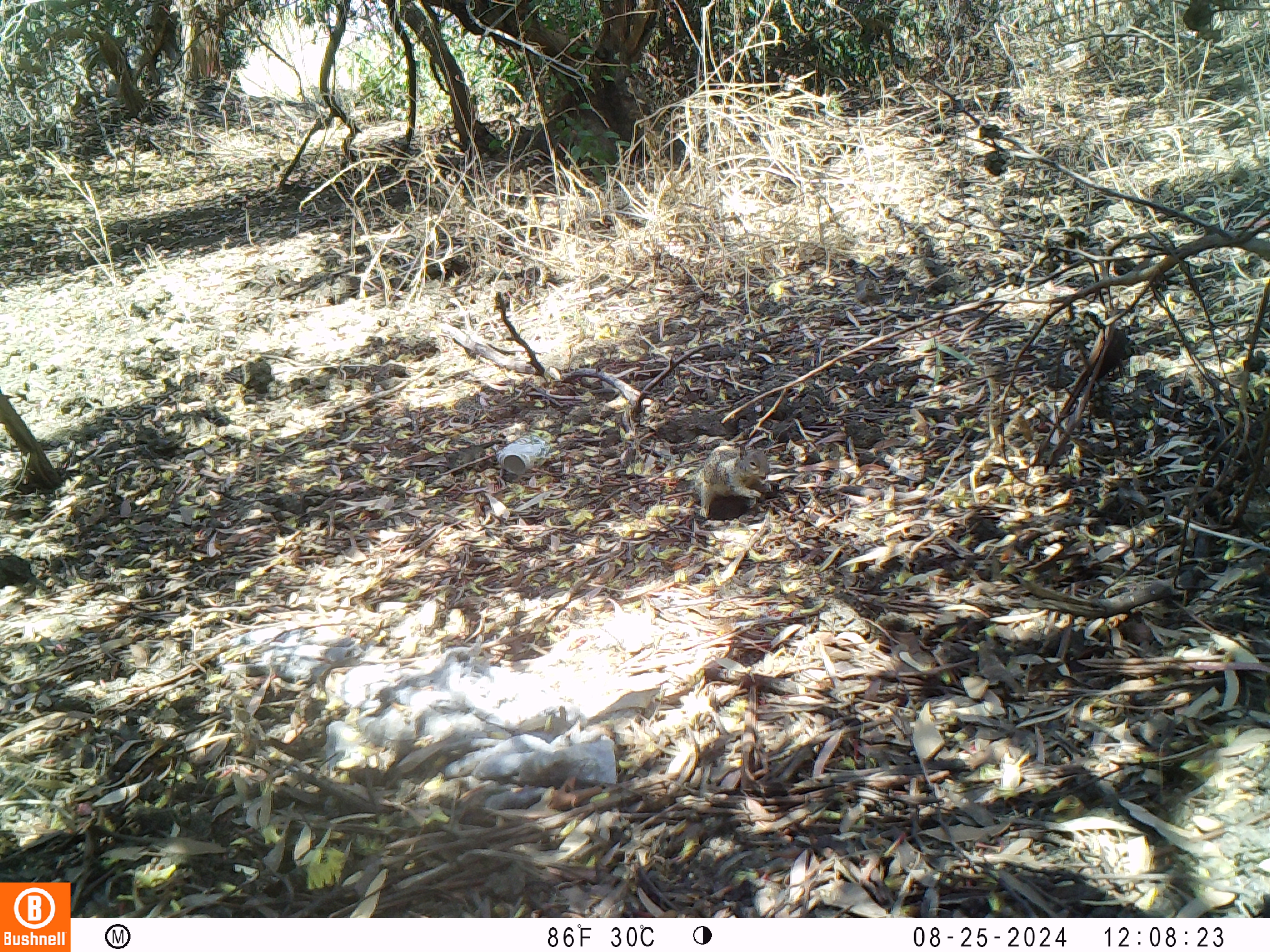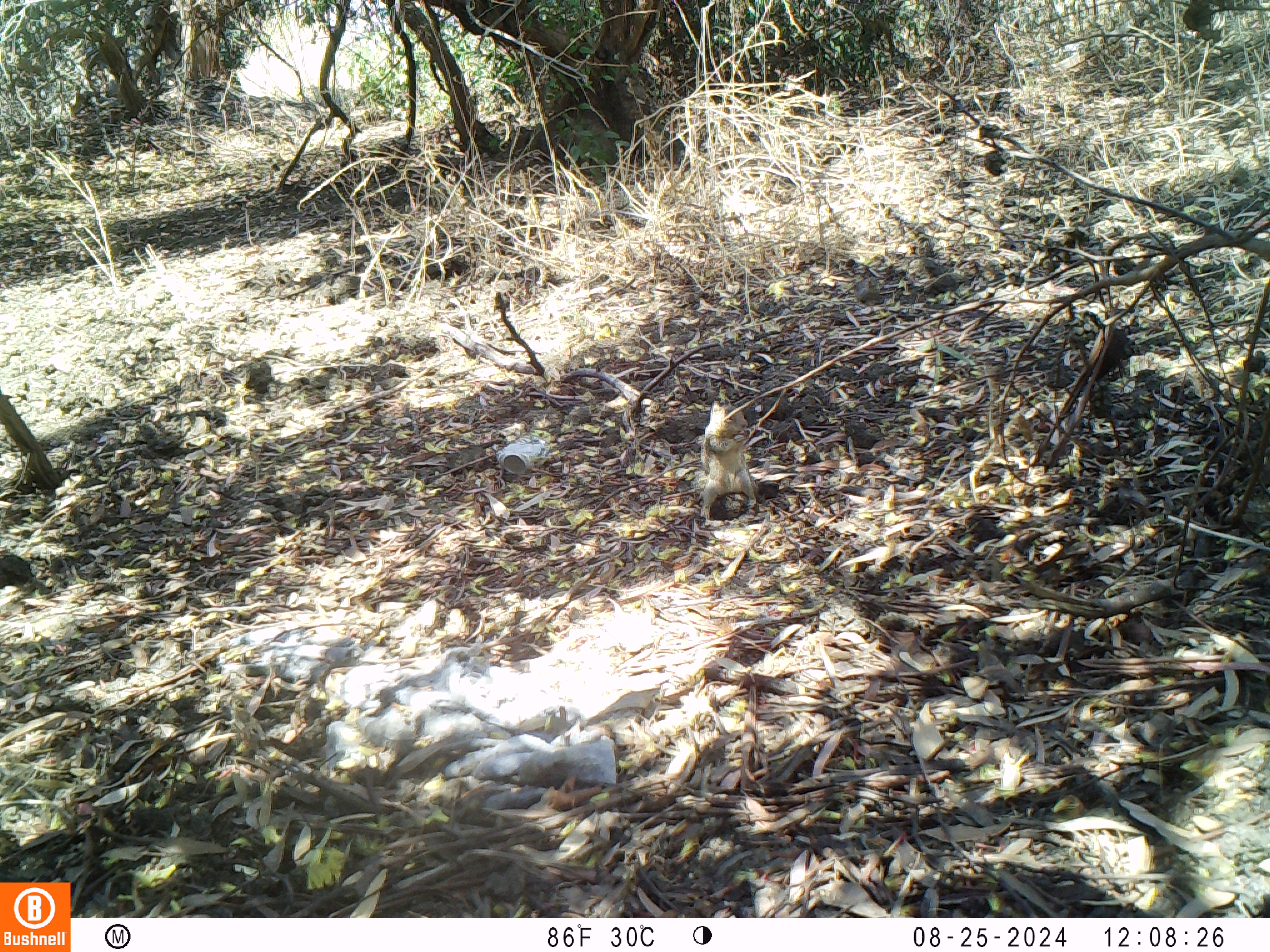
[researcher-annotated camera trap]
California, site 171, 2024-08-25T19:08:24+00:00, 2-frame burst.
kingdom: Animalia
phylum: Chordata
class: Mammalia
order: Rodentia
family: Sciuridae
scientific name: Sciuridae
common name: squirrel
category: unknown squirrel